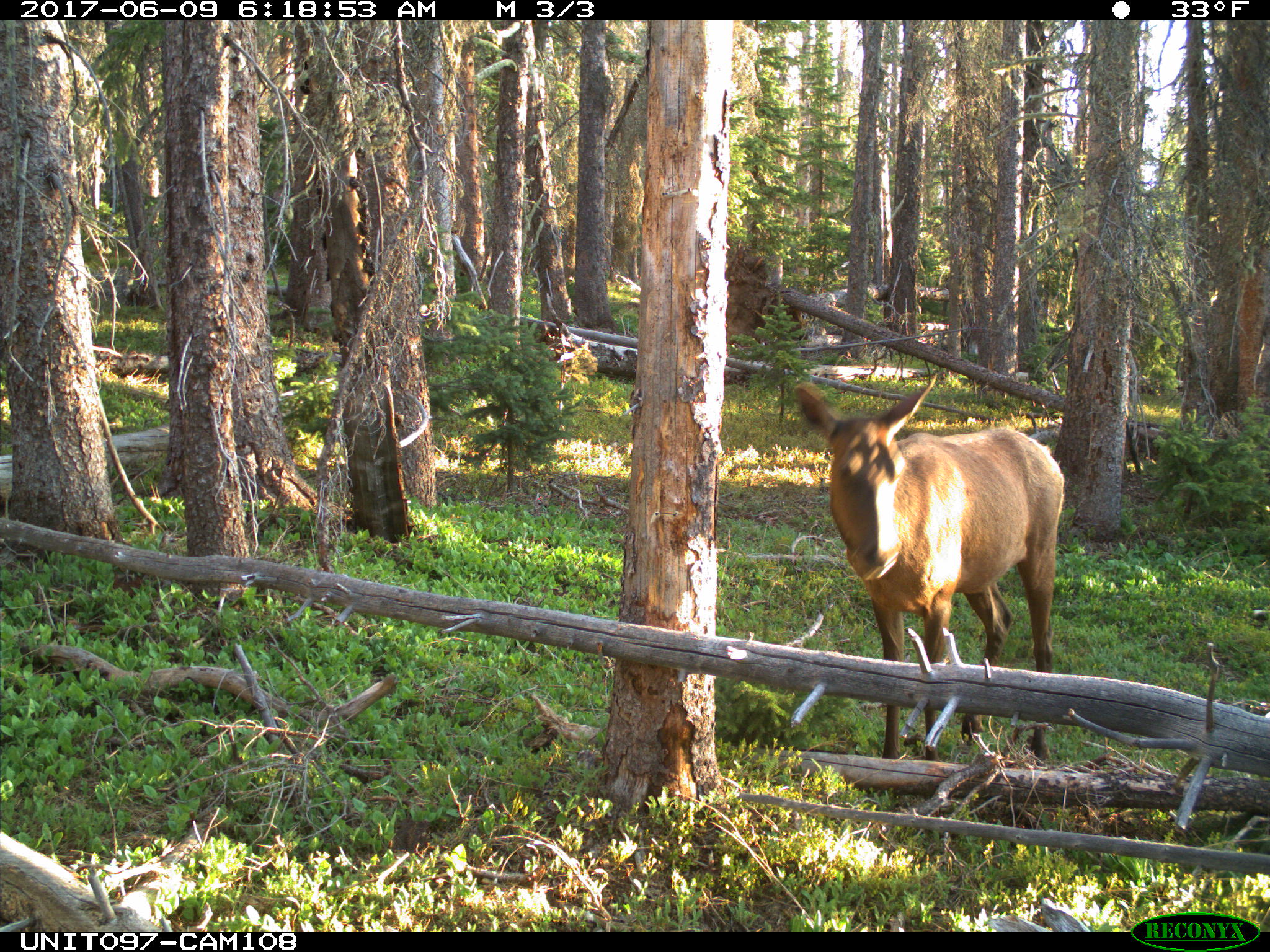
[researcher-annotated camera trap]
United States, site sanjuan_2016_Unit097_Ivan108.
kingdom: Animalia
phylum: Chordata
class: Mammalia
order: Artiodactyla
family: Cervidae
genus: Cervus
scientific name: Cervus elaphus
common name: red deer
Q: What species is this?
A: Cervus elaphus (red deer).